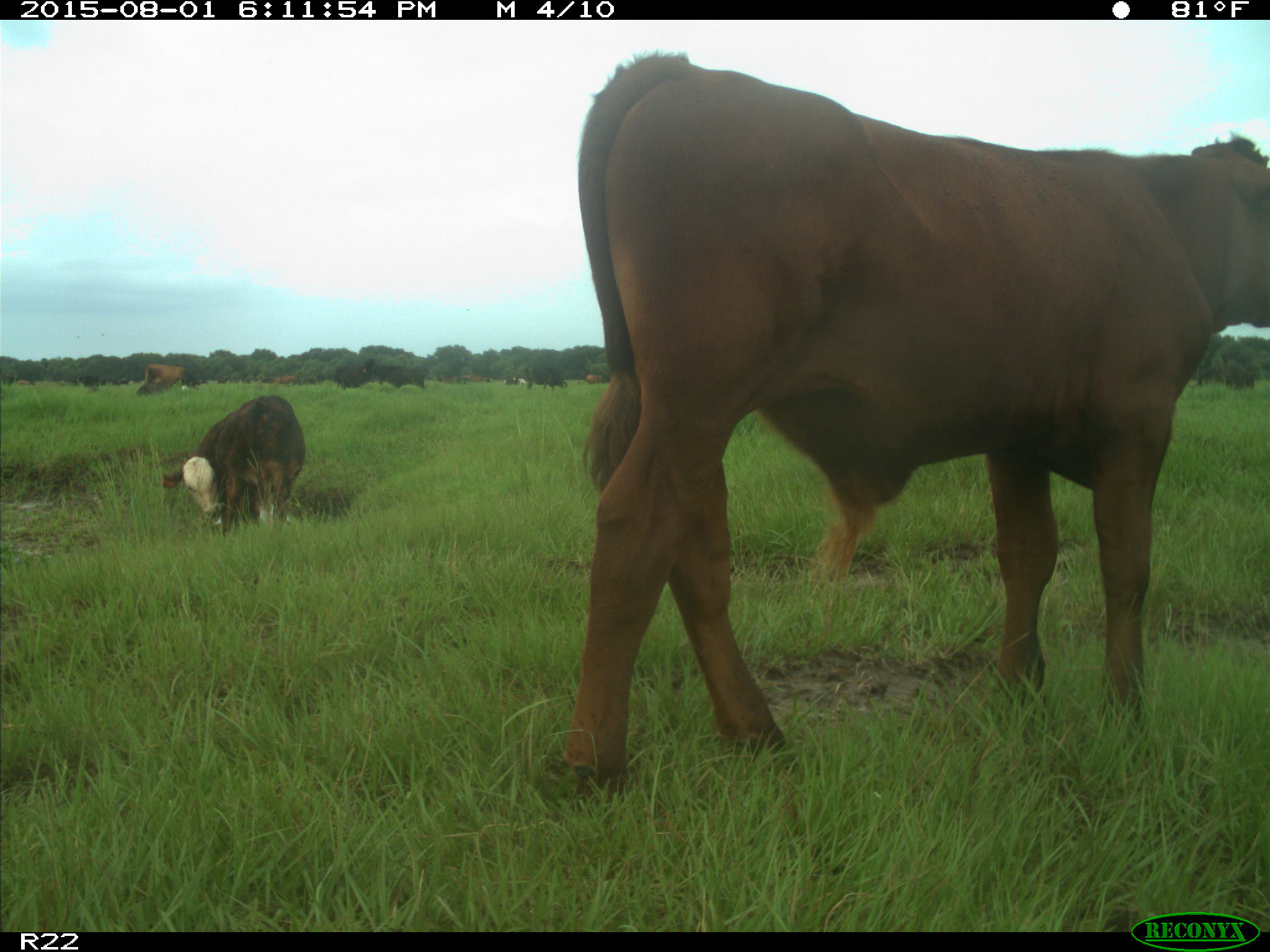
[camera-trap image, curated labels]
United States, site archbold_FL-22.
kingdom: Animalia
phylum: Chordata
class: Mammalia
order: Artiodactyla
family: Bovidae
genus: Bos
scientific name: Bos taurus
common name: domestic cow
Bos taurus (domestic cow).